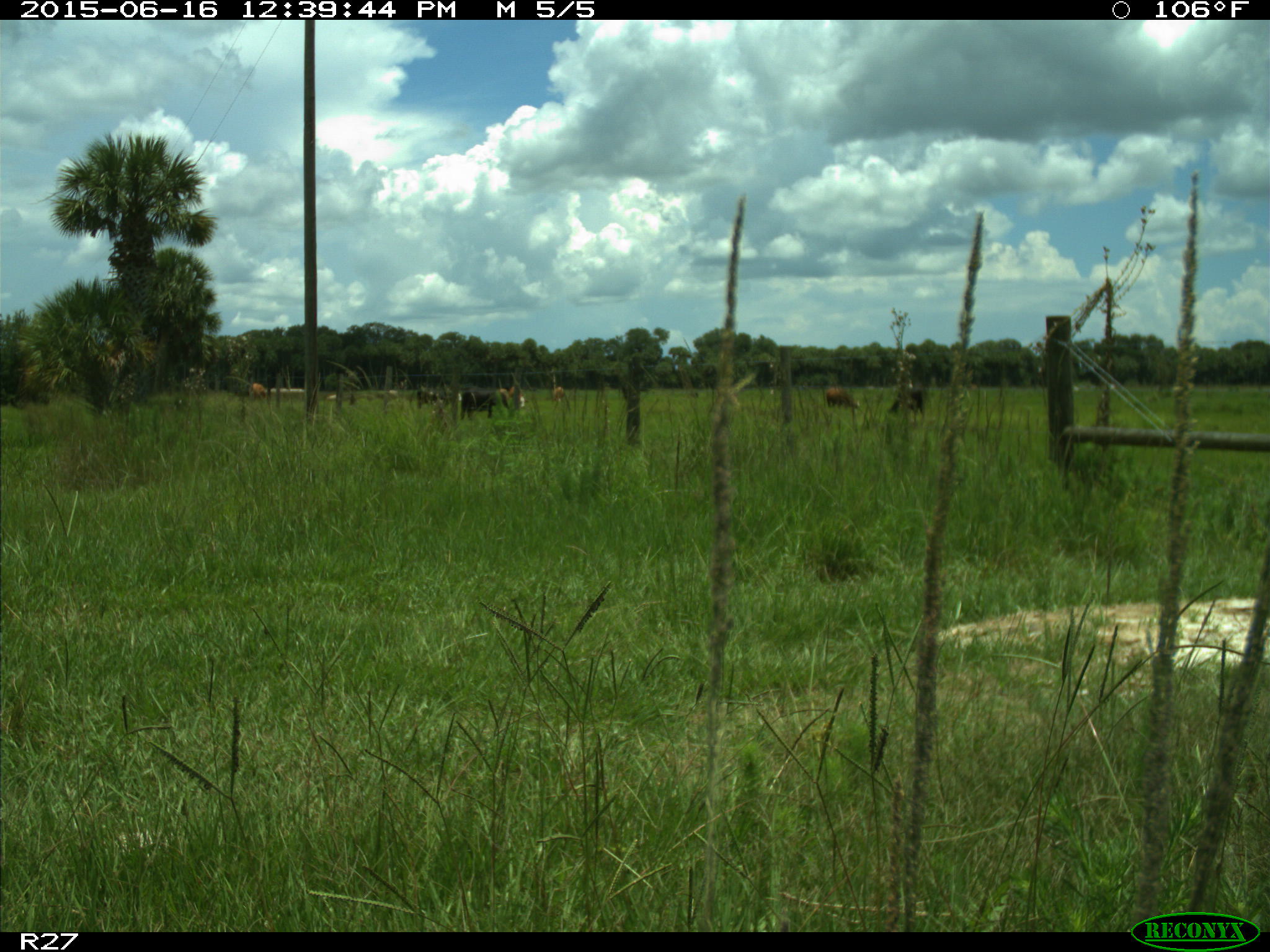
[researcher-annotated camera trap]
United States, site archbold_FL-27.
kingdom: Animalia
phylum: Chordata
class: Mammalia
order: Artiodactyla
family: Bovidae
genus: Bos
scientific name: Bos taurus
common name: domestic cow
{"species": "Bos taurus (domestic cow)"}